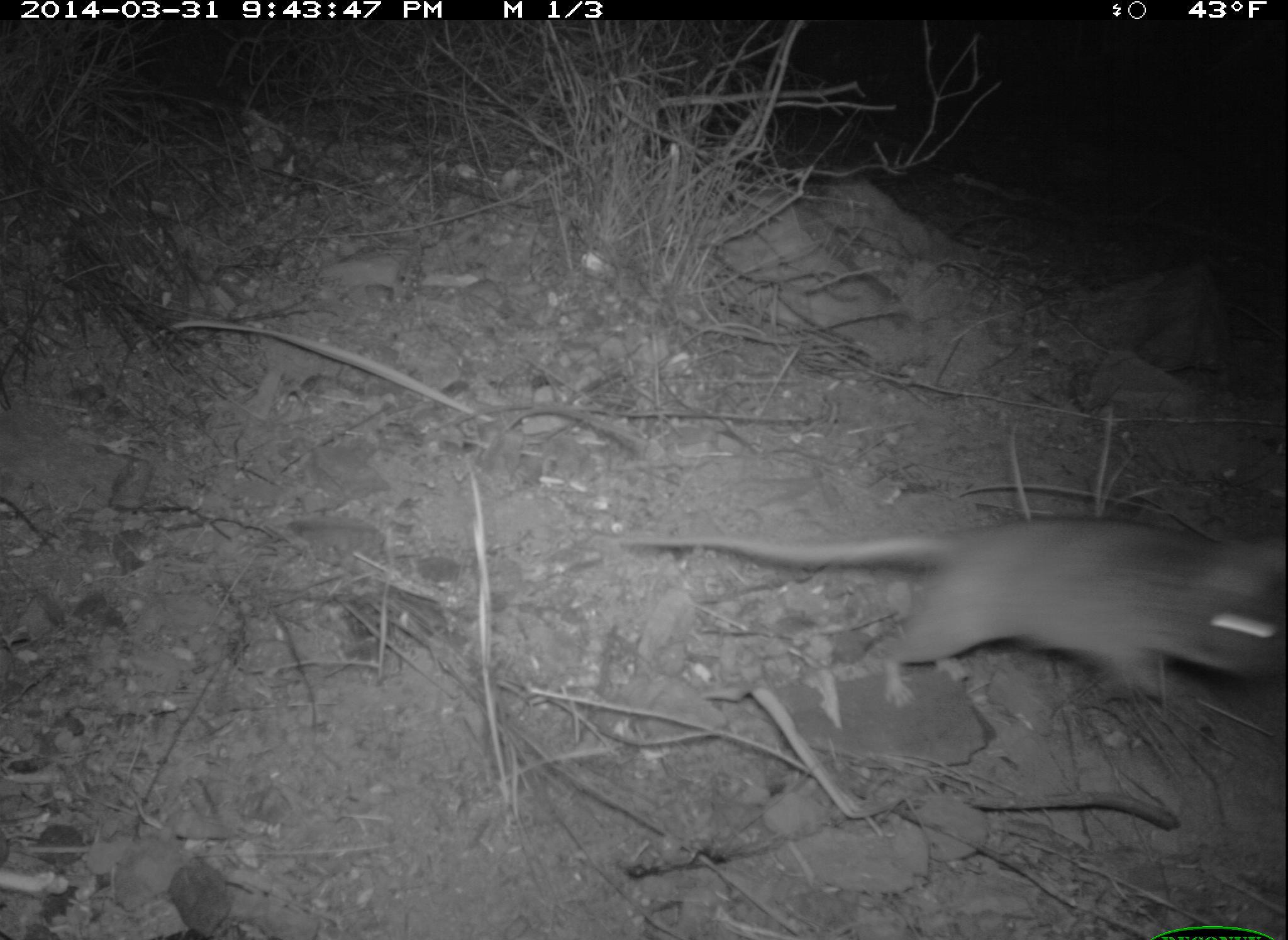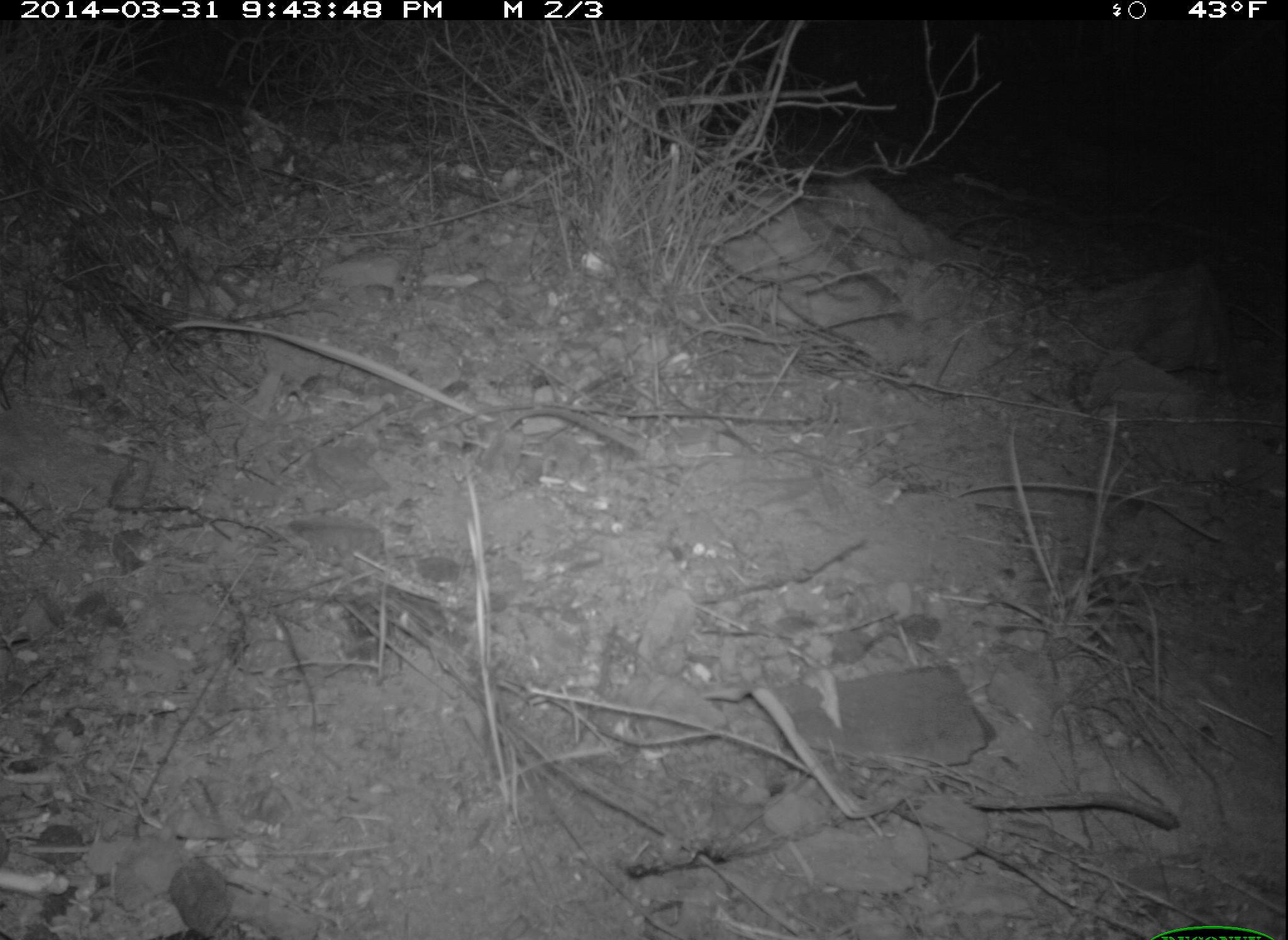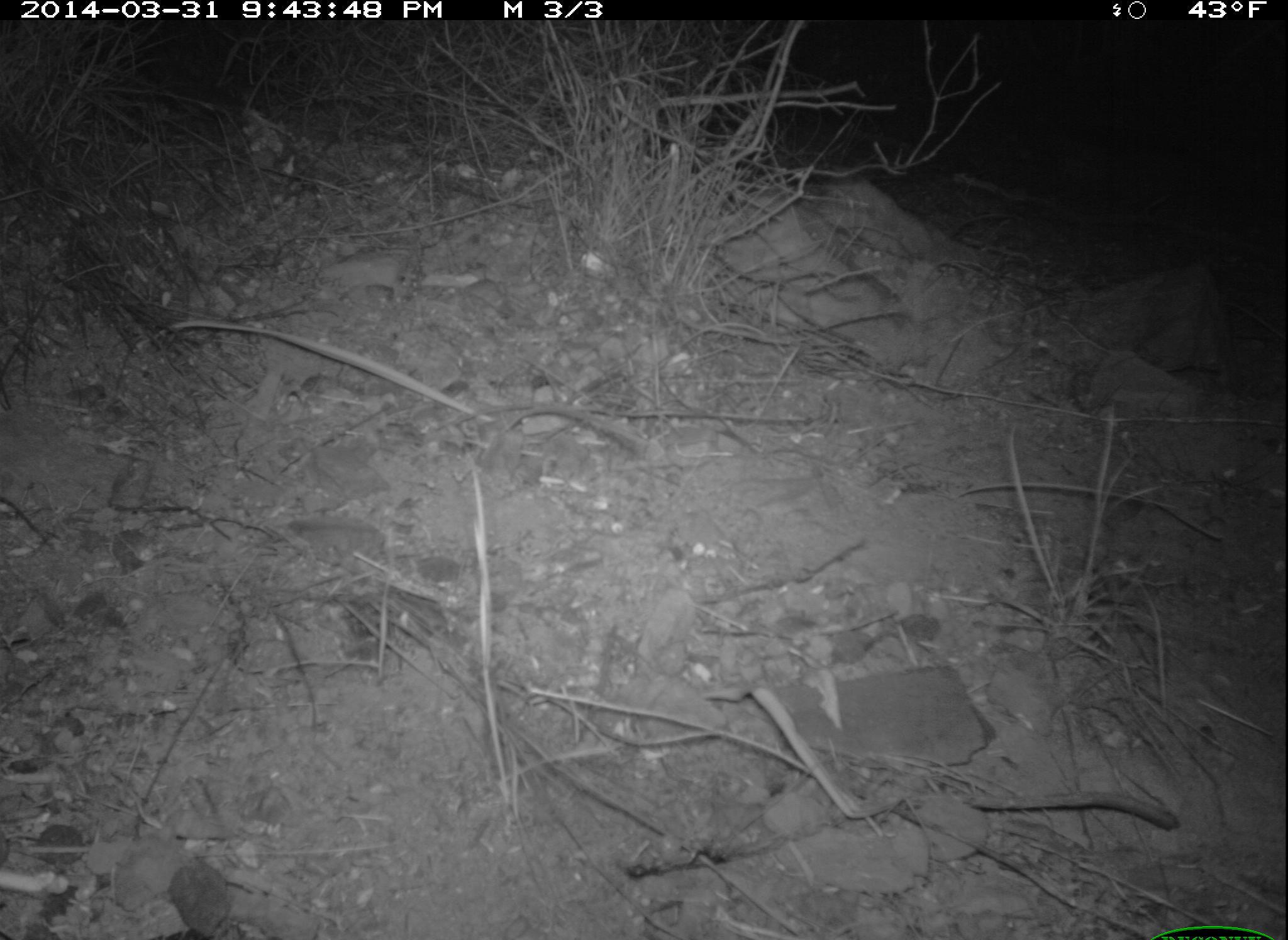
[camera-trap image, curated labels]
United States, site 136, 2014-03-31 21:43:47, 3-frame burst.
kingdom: Animalia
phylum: Chordata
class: Mammalia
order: Rodentia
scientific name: Rodentia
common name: rodent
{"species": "rodent (Rodentia)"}